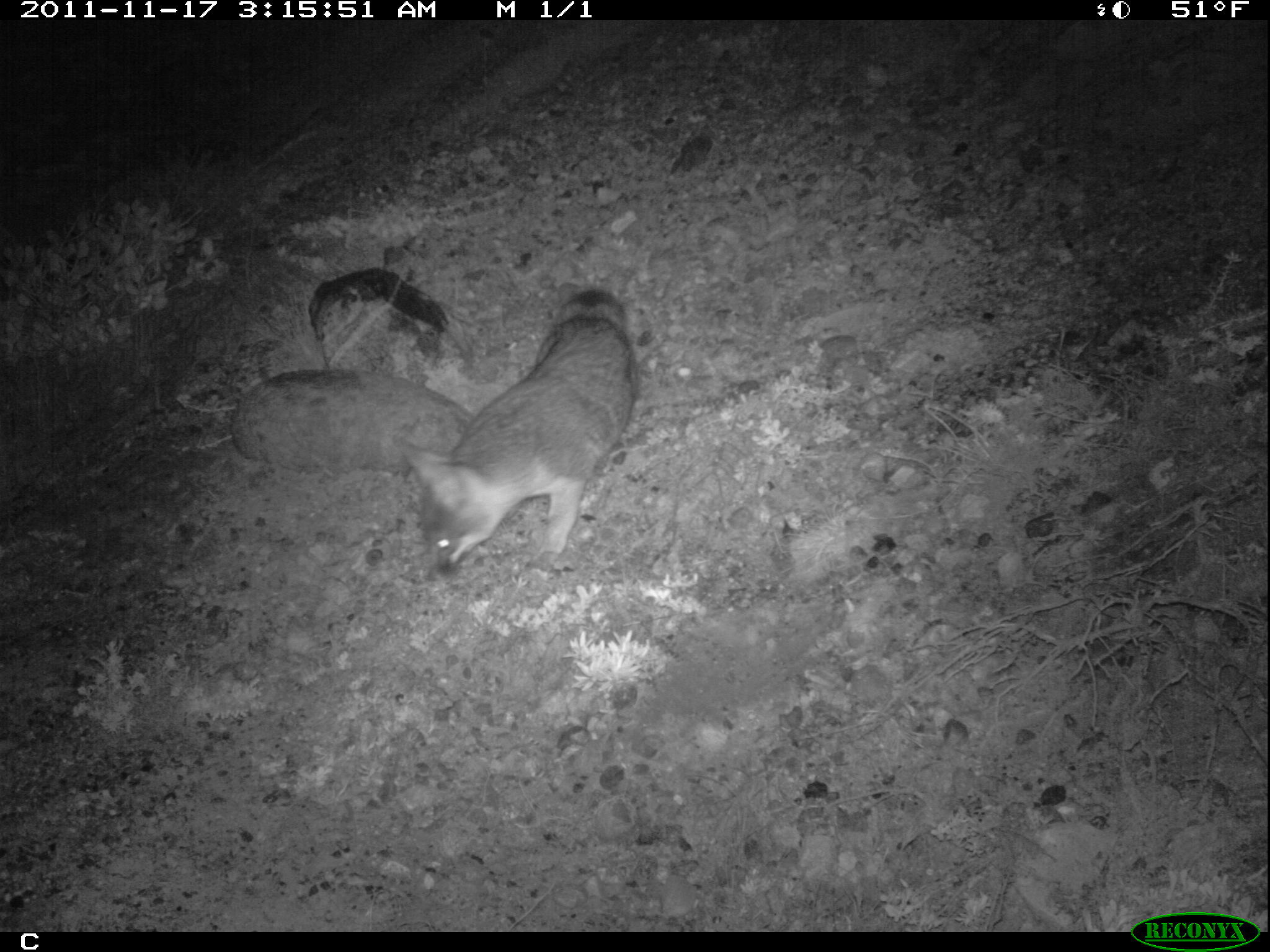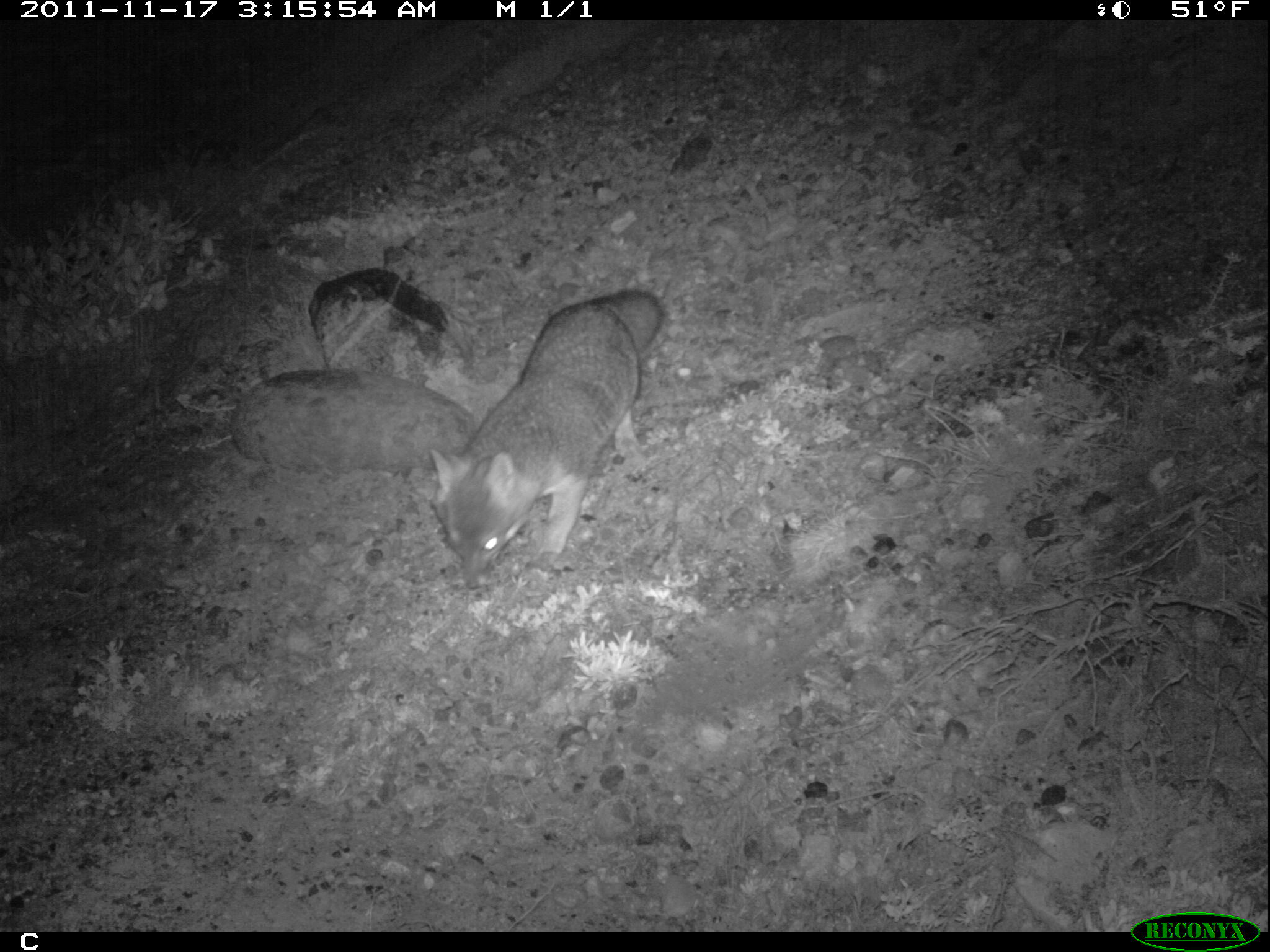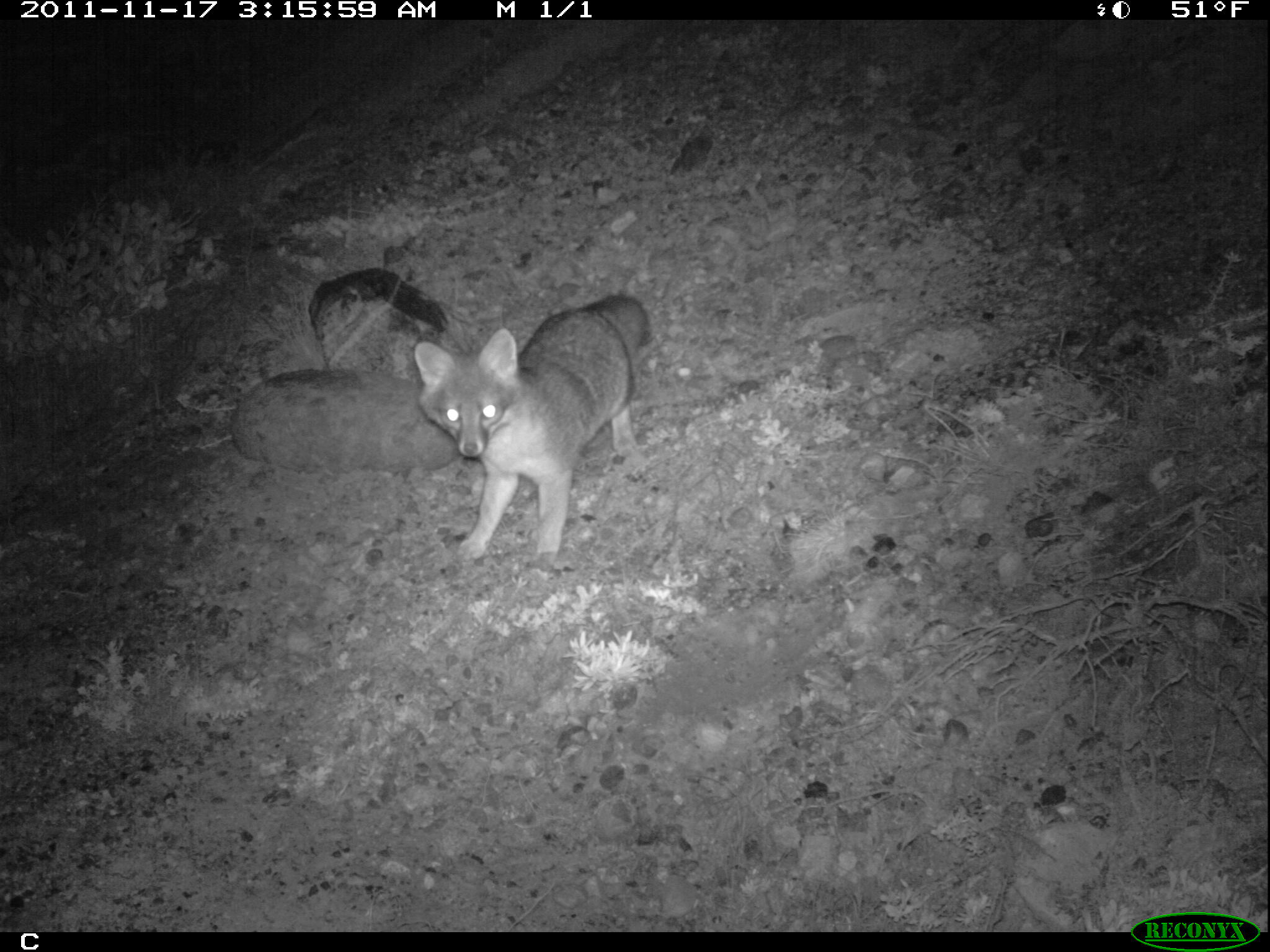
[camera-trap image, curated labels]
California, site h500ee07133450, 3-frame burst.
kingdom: Animalia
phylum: Chordata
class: Mammalia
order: Carnivora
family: Canidae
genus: Urocyon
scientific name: Urocyon littoralis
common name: island fox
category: fox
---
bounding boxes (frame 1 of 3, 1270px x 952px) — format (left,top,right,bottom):
fox: (394,288,641,590)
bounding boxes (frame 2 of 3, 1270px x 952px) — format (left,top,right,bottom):
fox: (429,288,662,589)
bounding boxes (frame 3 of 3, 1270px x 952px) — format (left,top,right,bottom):
fox: (413,291,653,560)